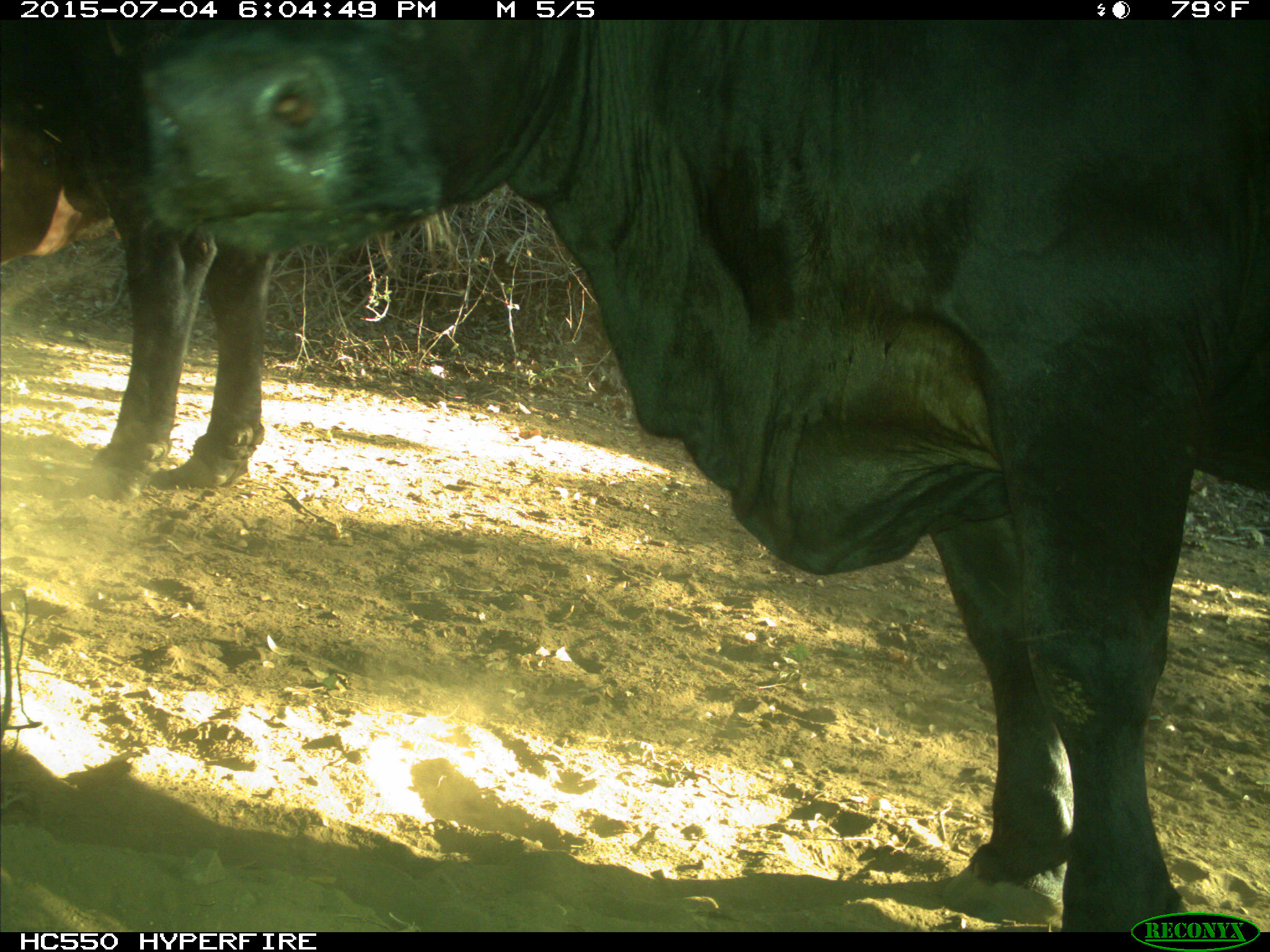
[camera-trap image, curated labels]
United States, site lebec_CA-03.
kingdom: Animalia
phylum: Chordata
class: Mammalia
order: Artiodactyla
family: Bovidae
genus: Bos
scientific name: Bos taurus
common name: domestic cow